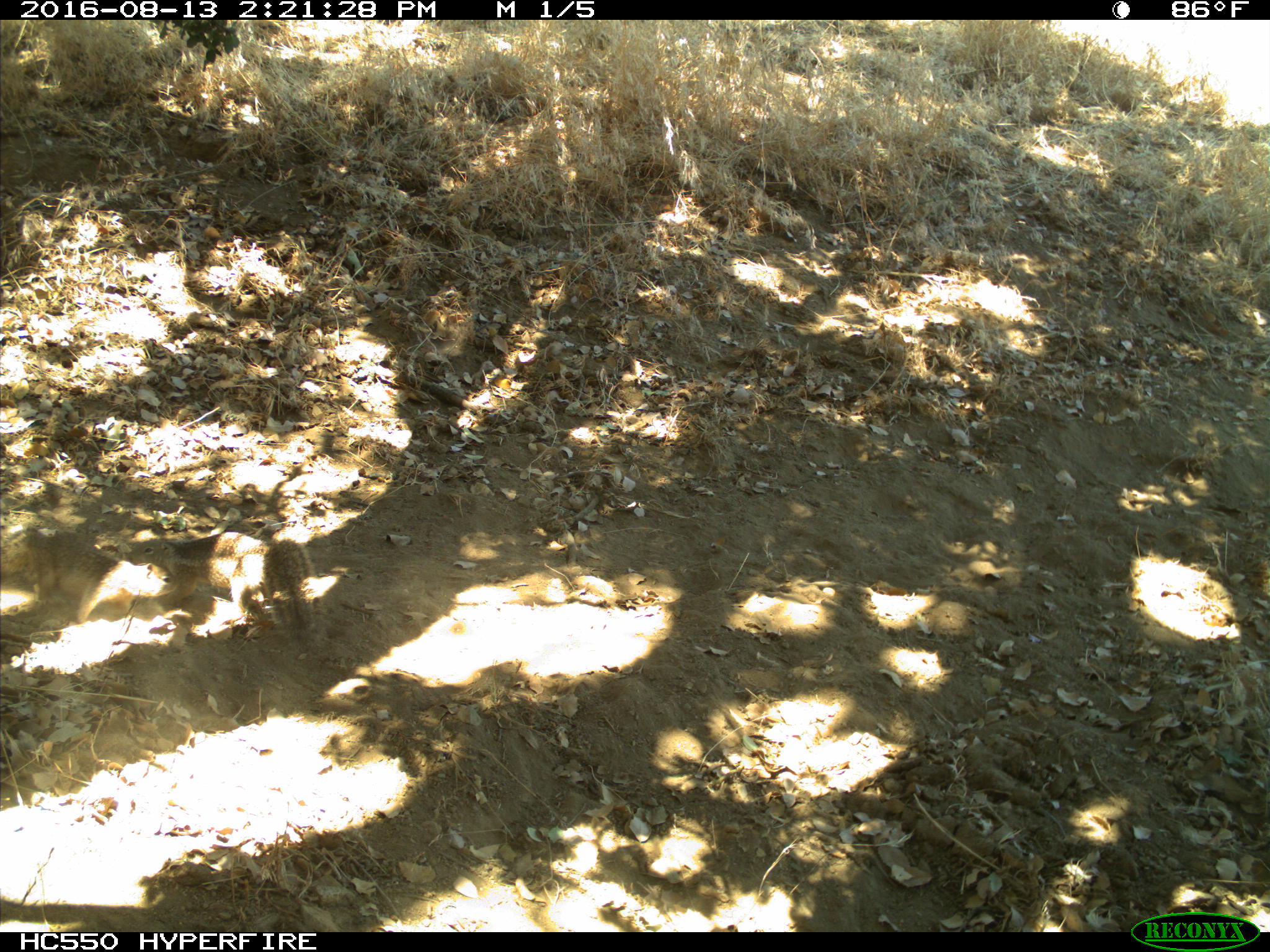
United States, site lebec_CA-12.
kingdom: Animalia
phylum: Chordata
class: Mammalia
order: Rodentia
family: Sciuridae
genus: Otospermophilus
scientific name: Otospermophilus beecheyi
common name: california ground squirrel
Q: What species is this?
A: Otospermophilus beecheyi (california ground squirrel).